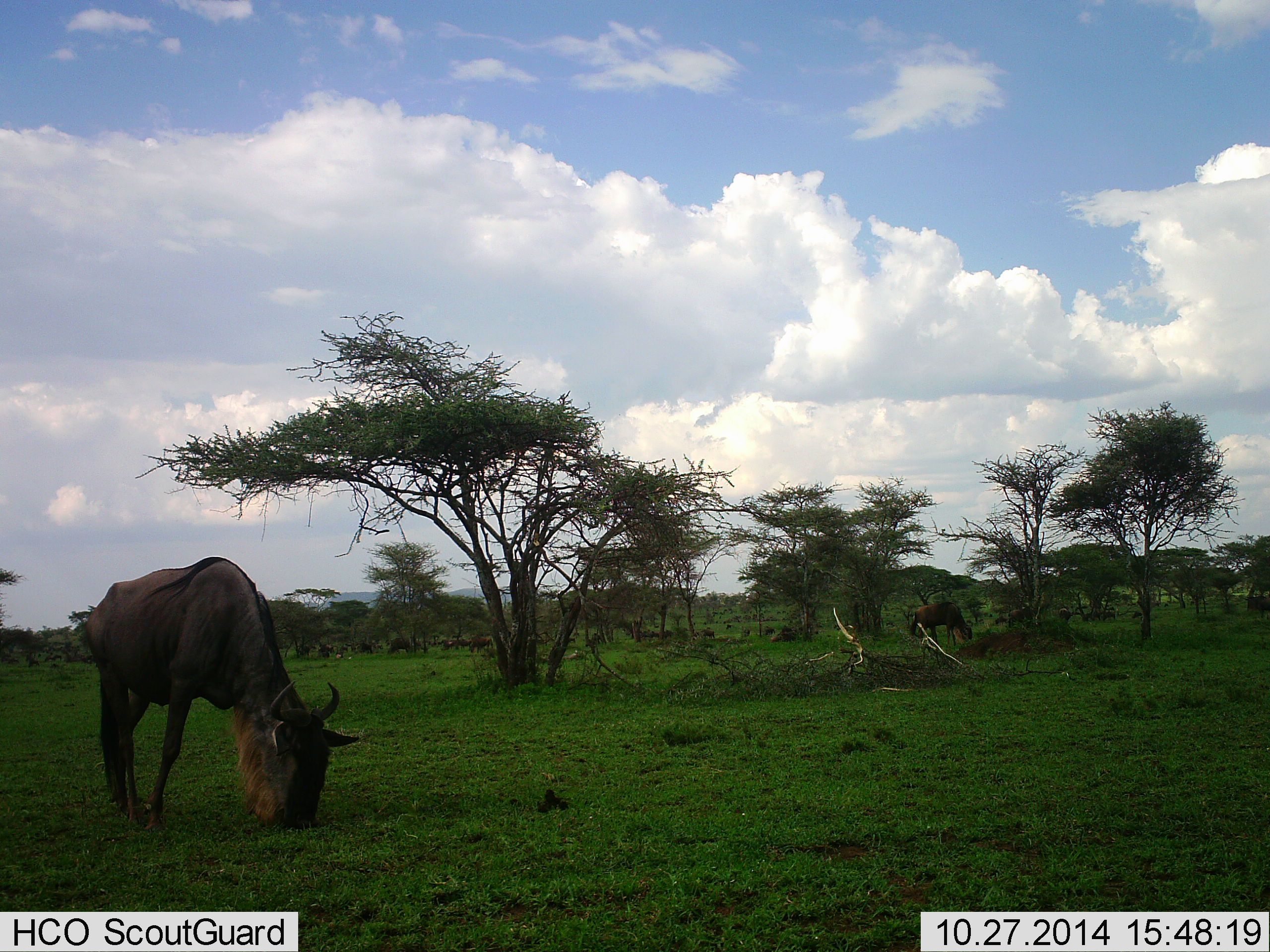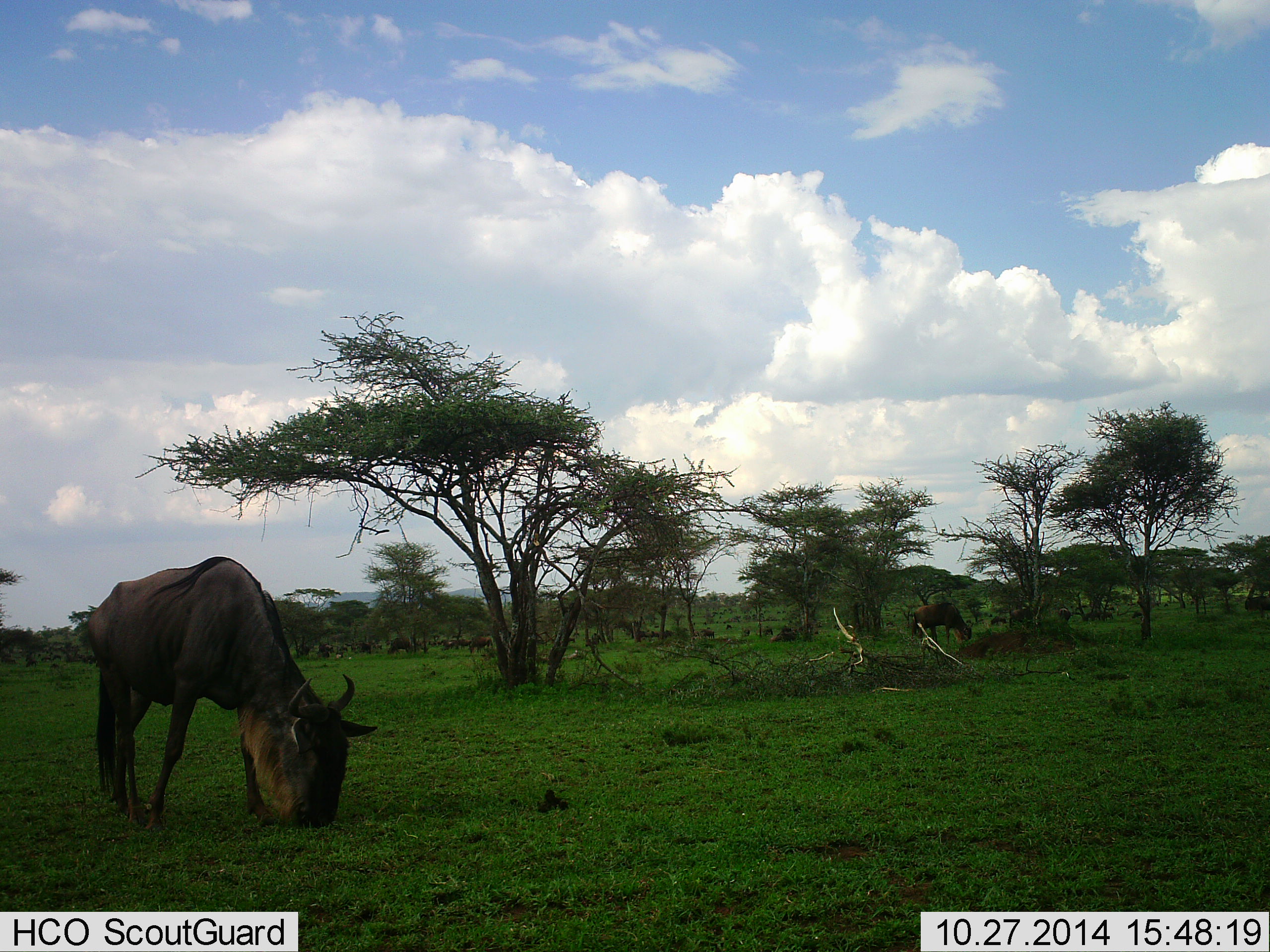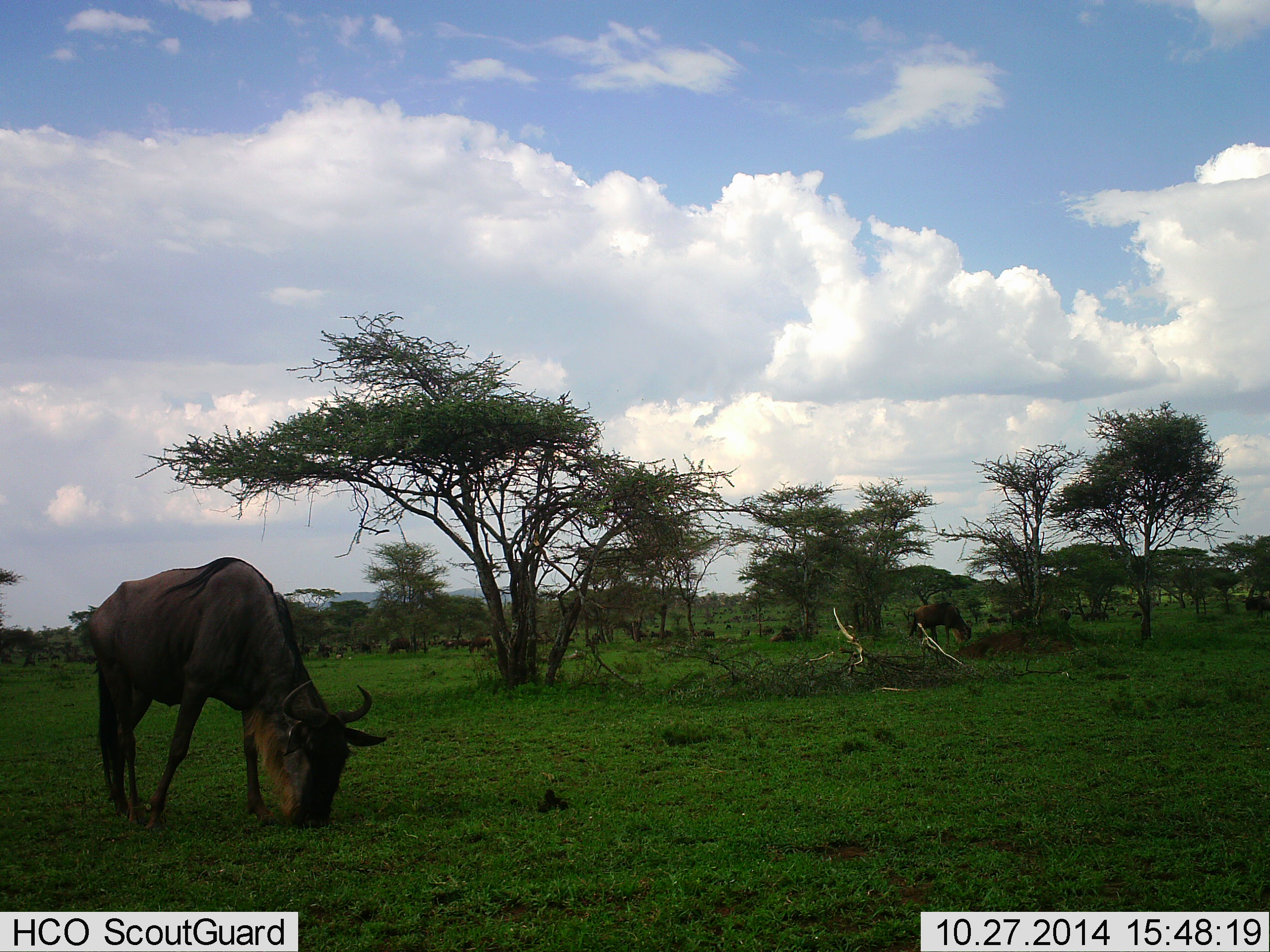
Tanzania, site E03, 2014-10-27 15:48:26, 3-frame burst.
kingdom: Animalia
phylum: Chordata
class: Mammalia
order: Artiodactyla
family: Bovidae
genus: Connochaetes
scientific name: Connochaetes taurinus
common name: blue wildebeest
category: wildebeest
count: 8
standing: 36%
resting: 0%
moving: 0%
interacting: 0%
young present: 0%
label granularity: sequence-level